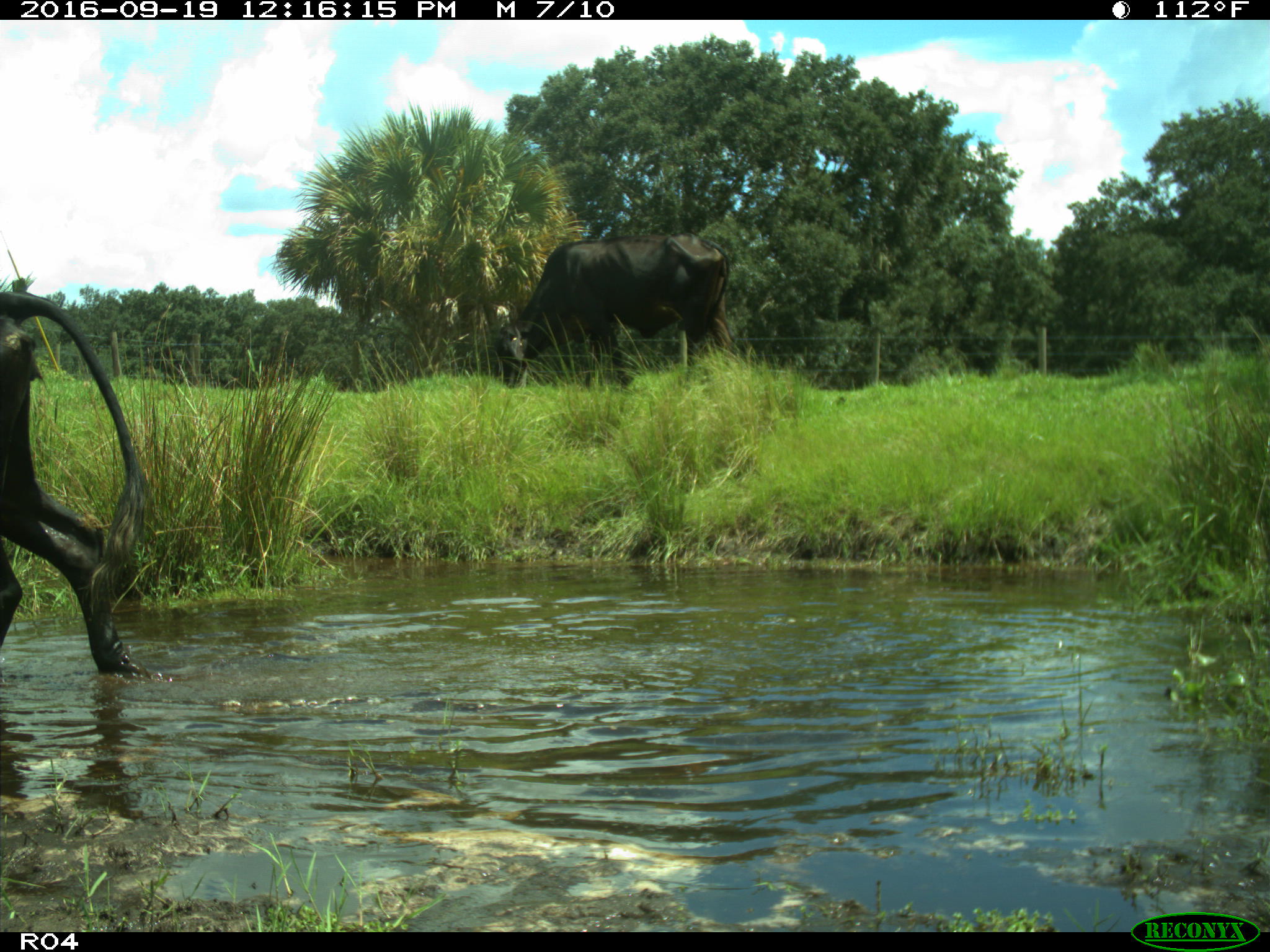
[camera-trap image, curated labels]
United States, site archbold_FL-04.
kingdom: Animalia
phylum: Chordata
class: Mammalia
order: Artiodactyla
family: Bovidae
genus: Bos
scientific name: Bos taurus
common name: domestic cow